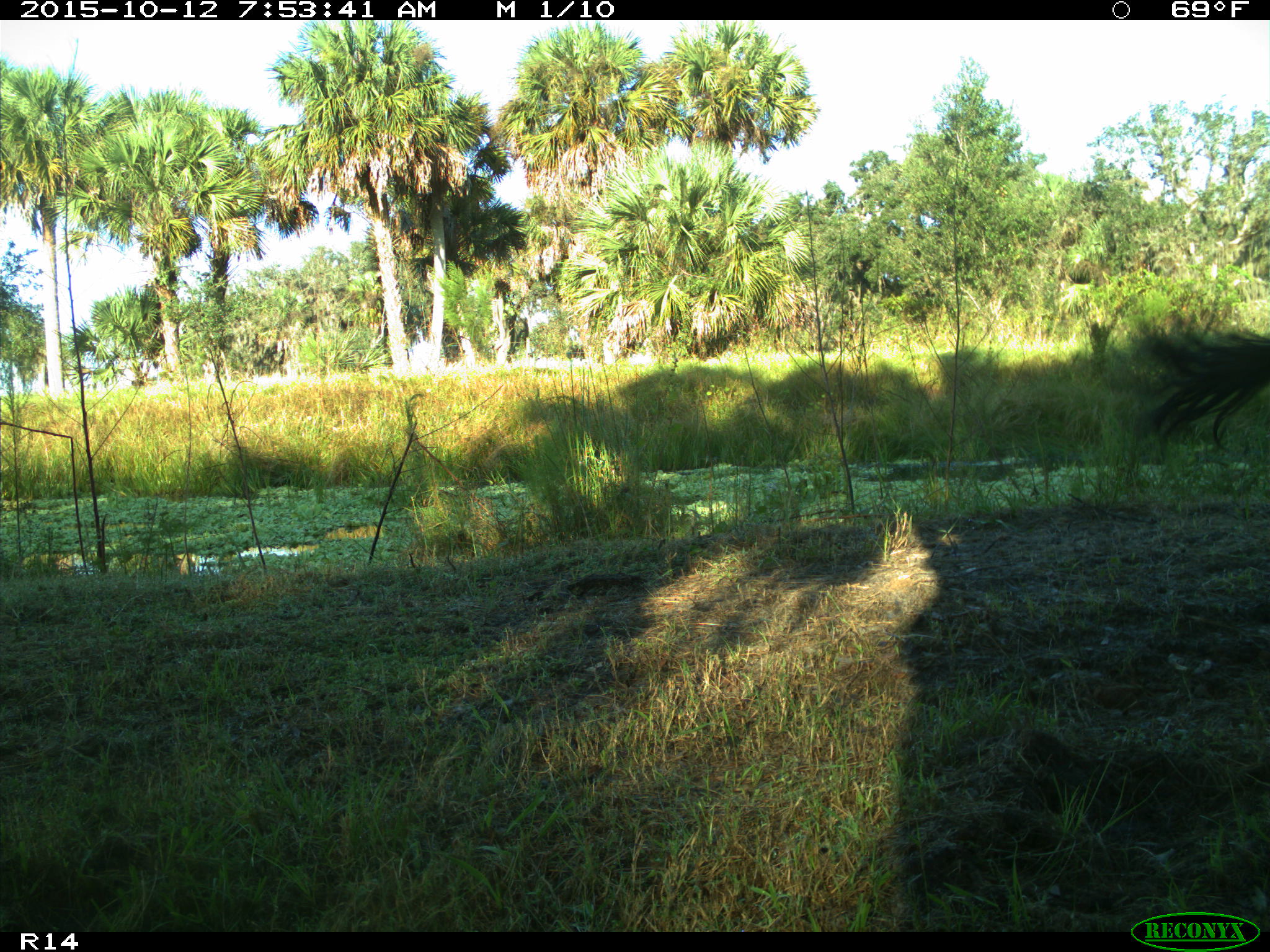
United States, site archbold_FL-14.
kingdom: Animalia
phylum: Chordata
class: Mammalia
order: Artiodactyla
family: Bovidae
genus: Bos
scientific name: Bos taurus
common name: domestic cow